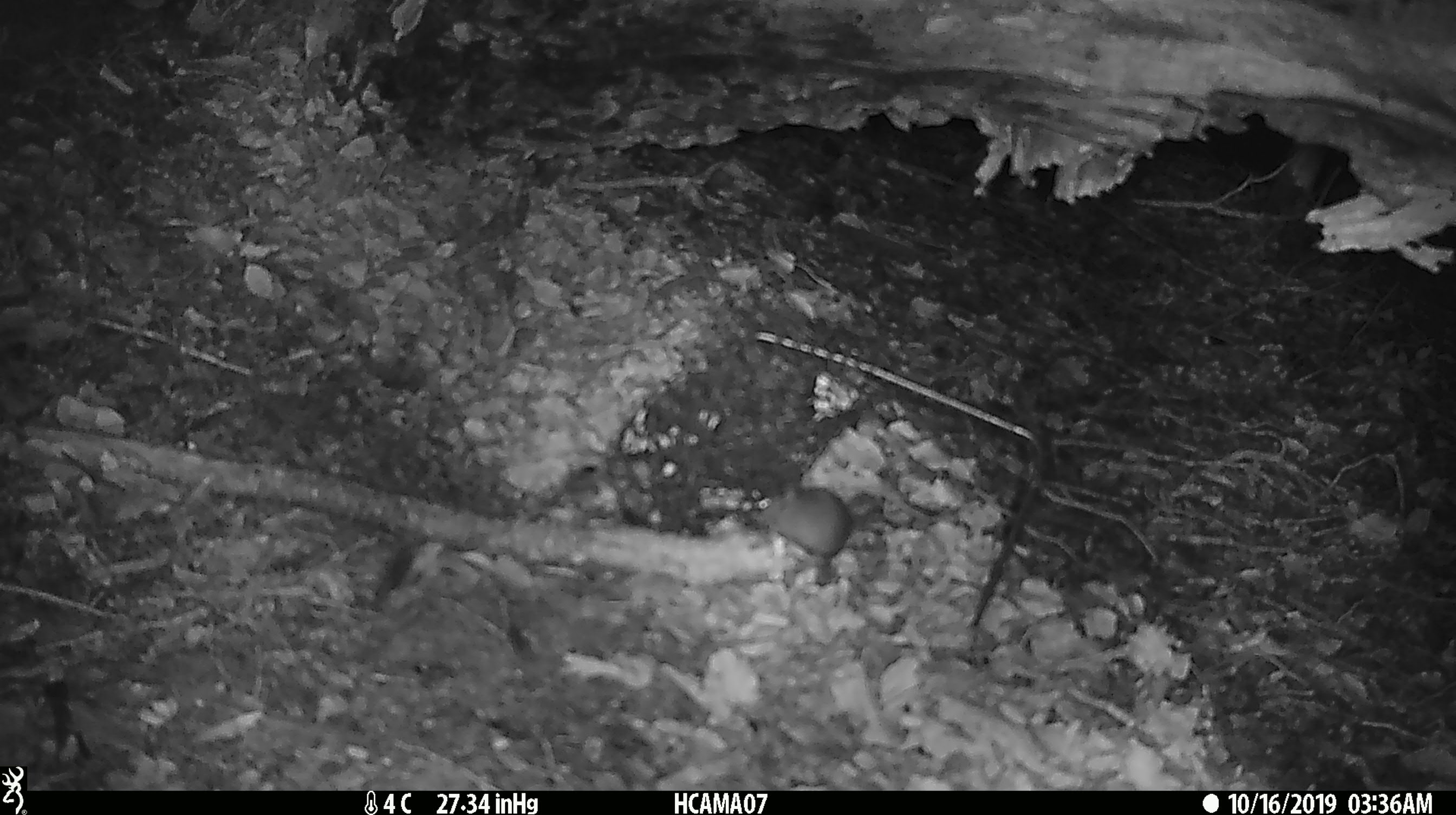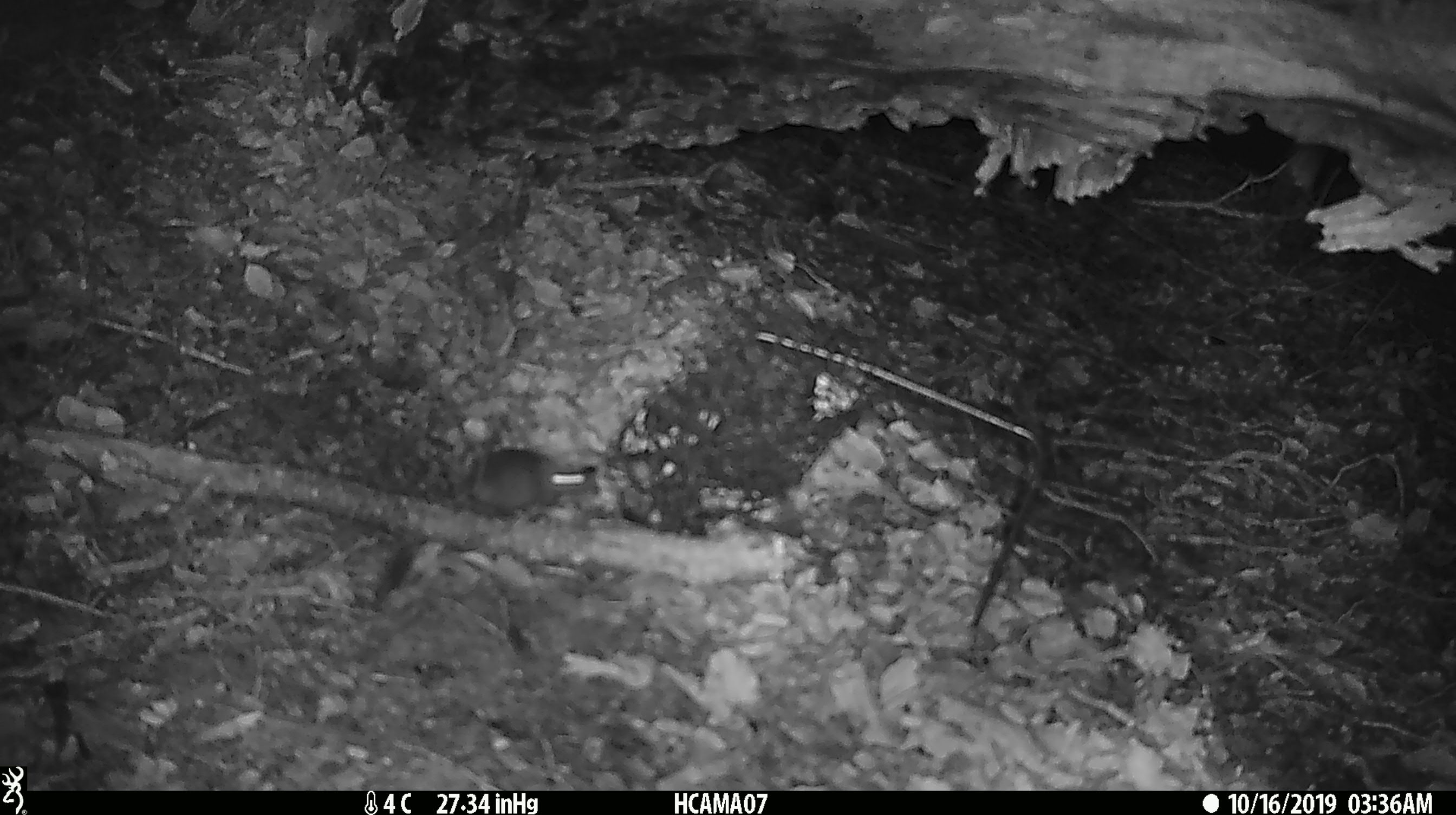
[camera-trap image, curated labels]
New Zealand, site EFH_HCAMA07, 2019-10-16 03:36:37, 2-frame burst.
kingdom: Animalia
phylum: Chordata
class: Mammalia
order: Rodentia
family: Muridae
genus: Mus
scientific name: Mus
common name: mouse